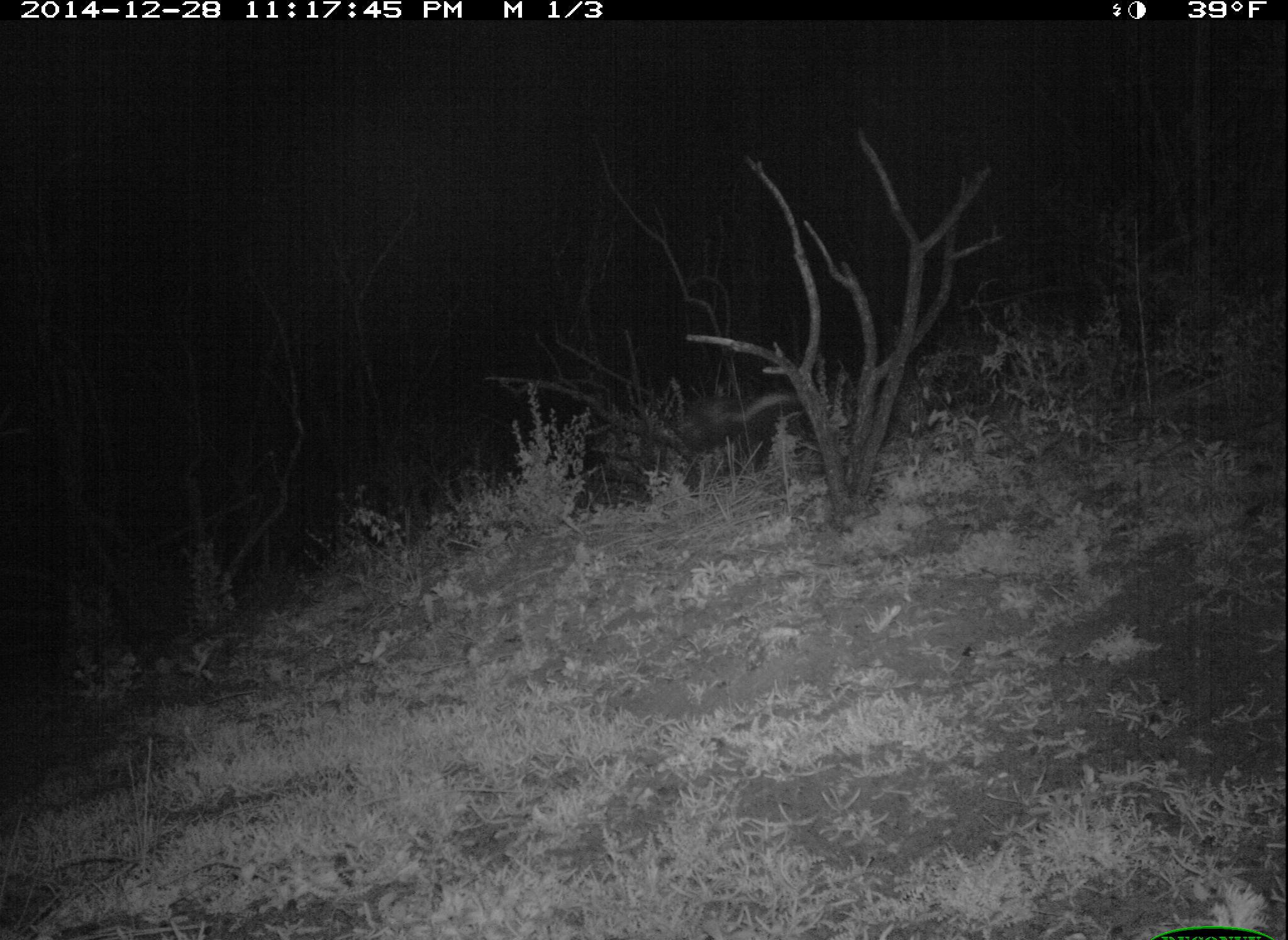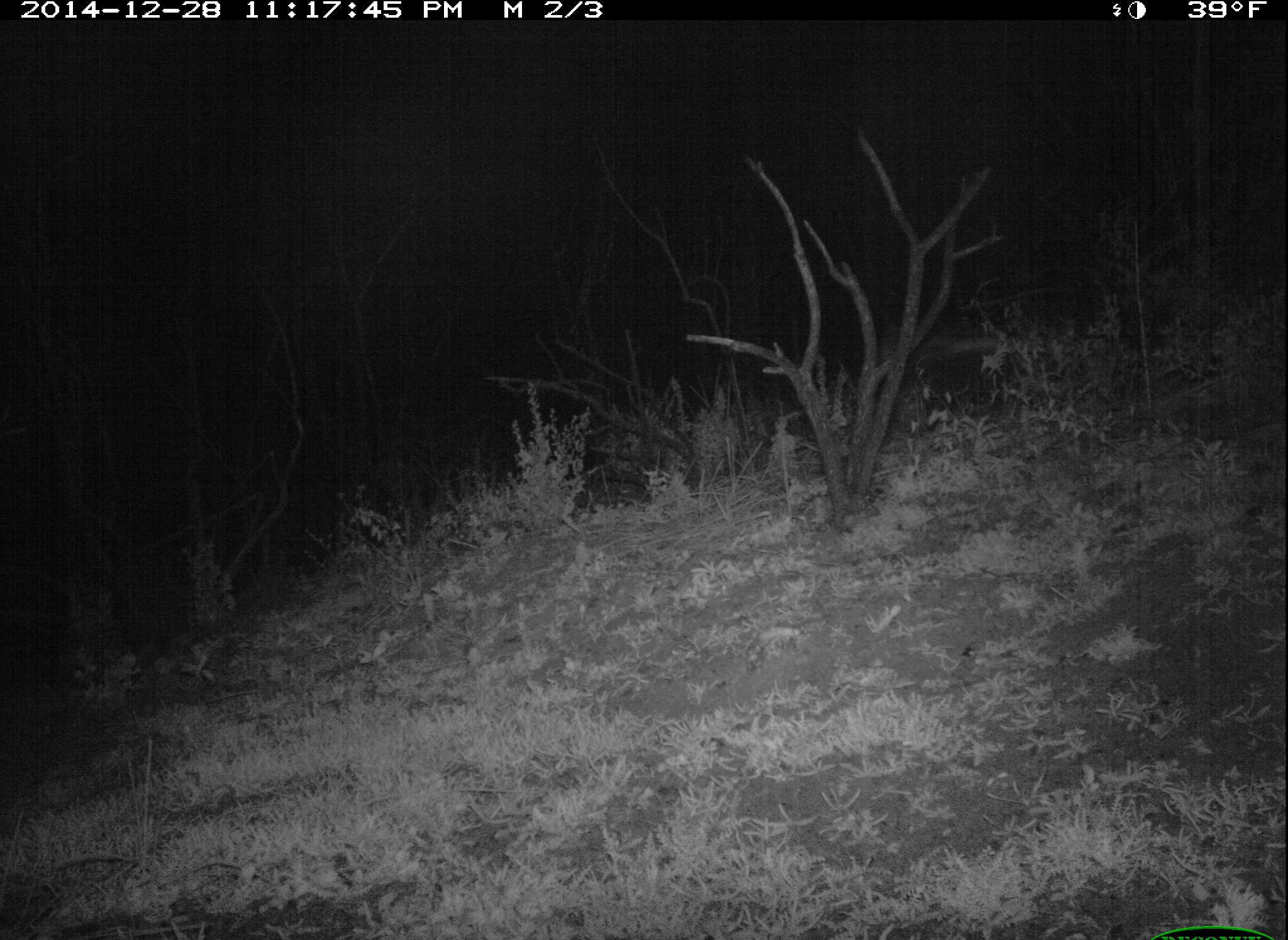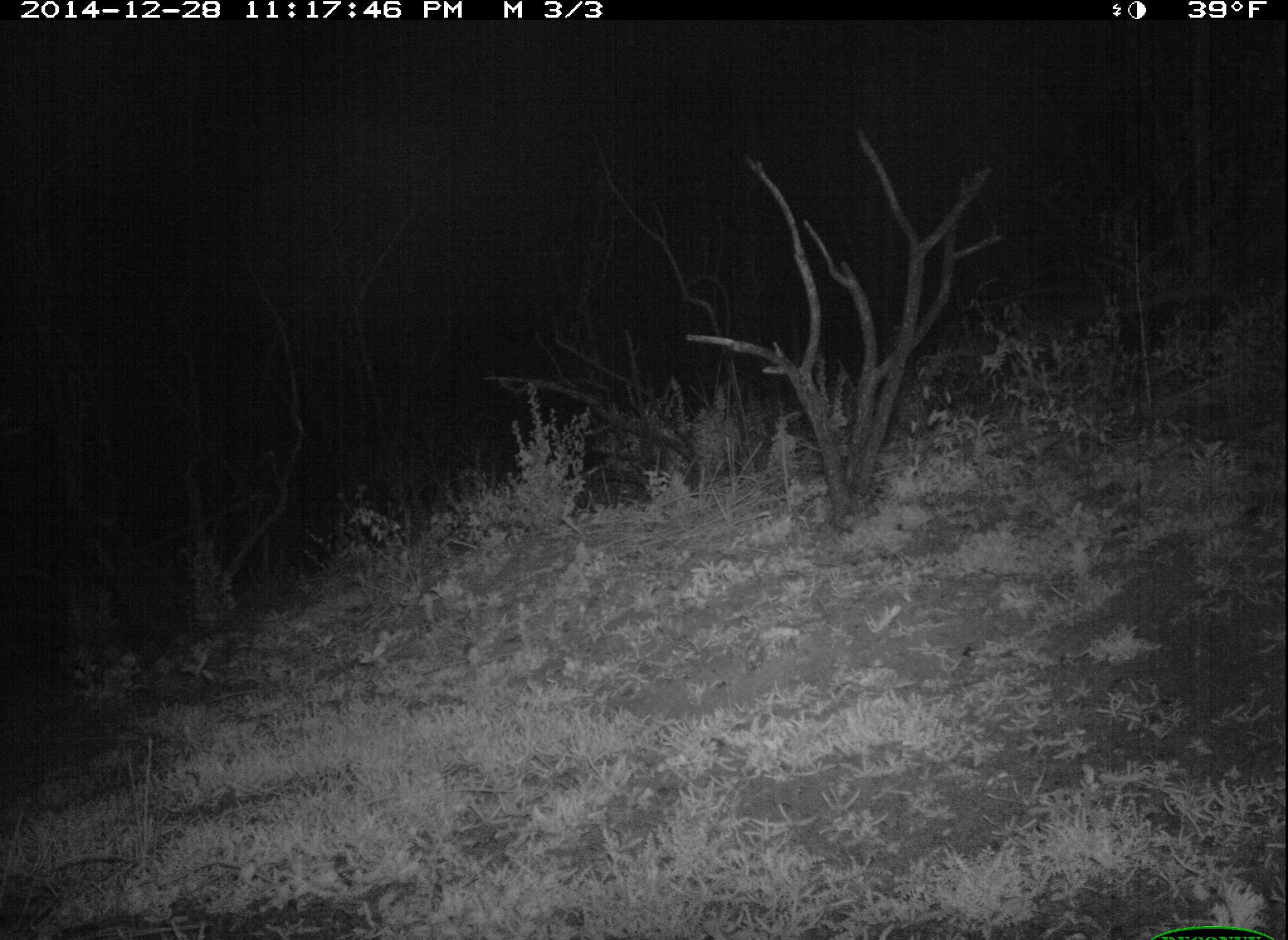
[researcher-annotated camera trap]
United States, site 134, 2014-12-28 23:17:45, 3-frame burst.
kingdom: Animalia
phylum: Chordata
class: Mammalia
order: Carnivora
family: Mephitidae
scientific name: Mephitidae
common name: skunk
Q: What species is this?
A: Skunk (Mephitidae).